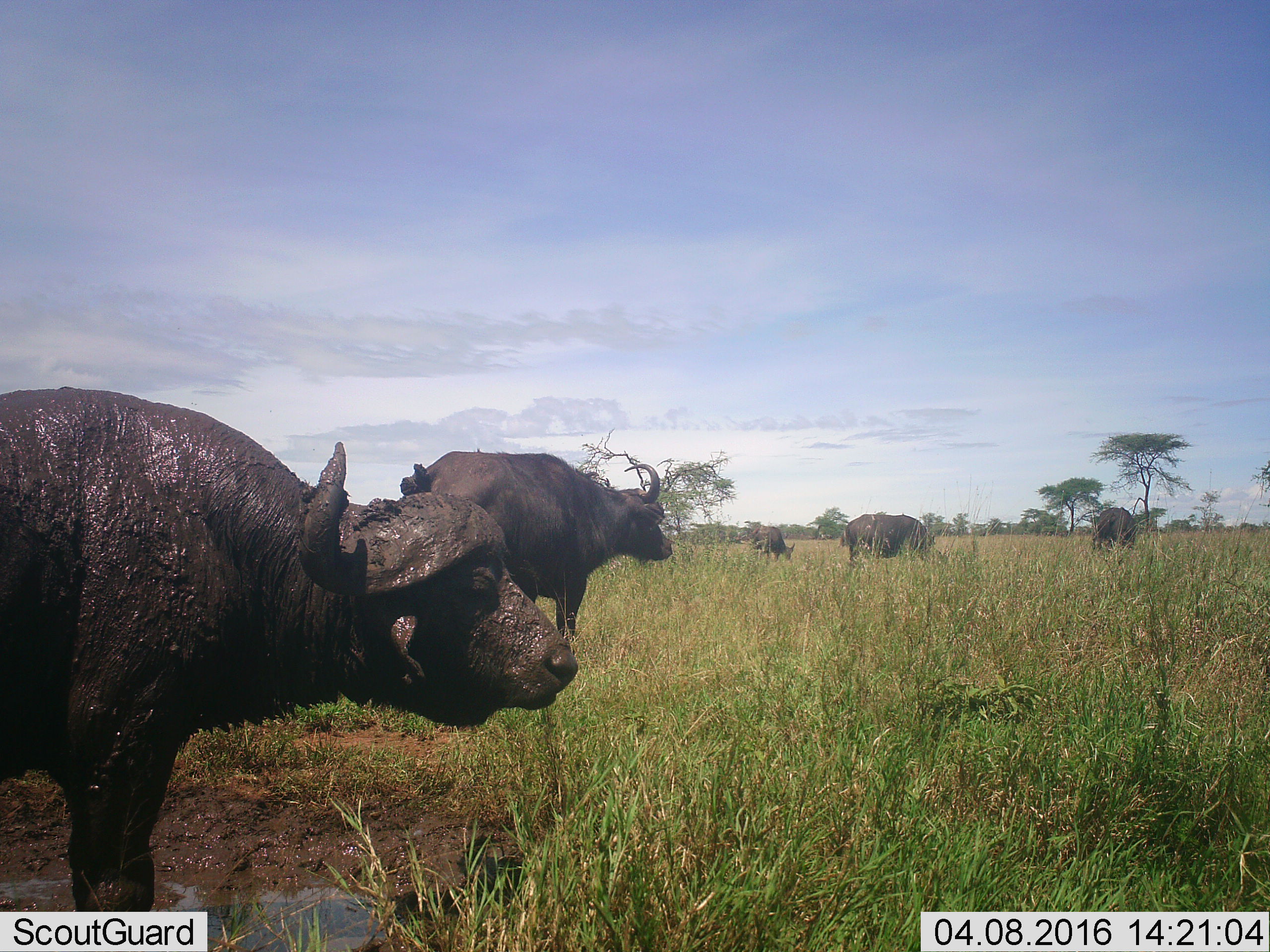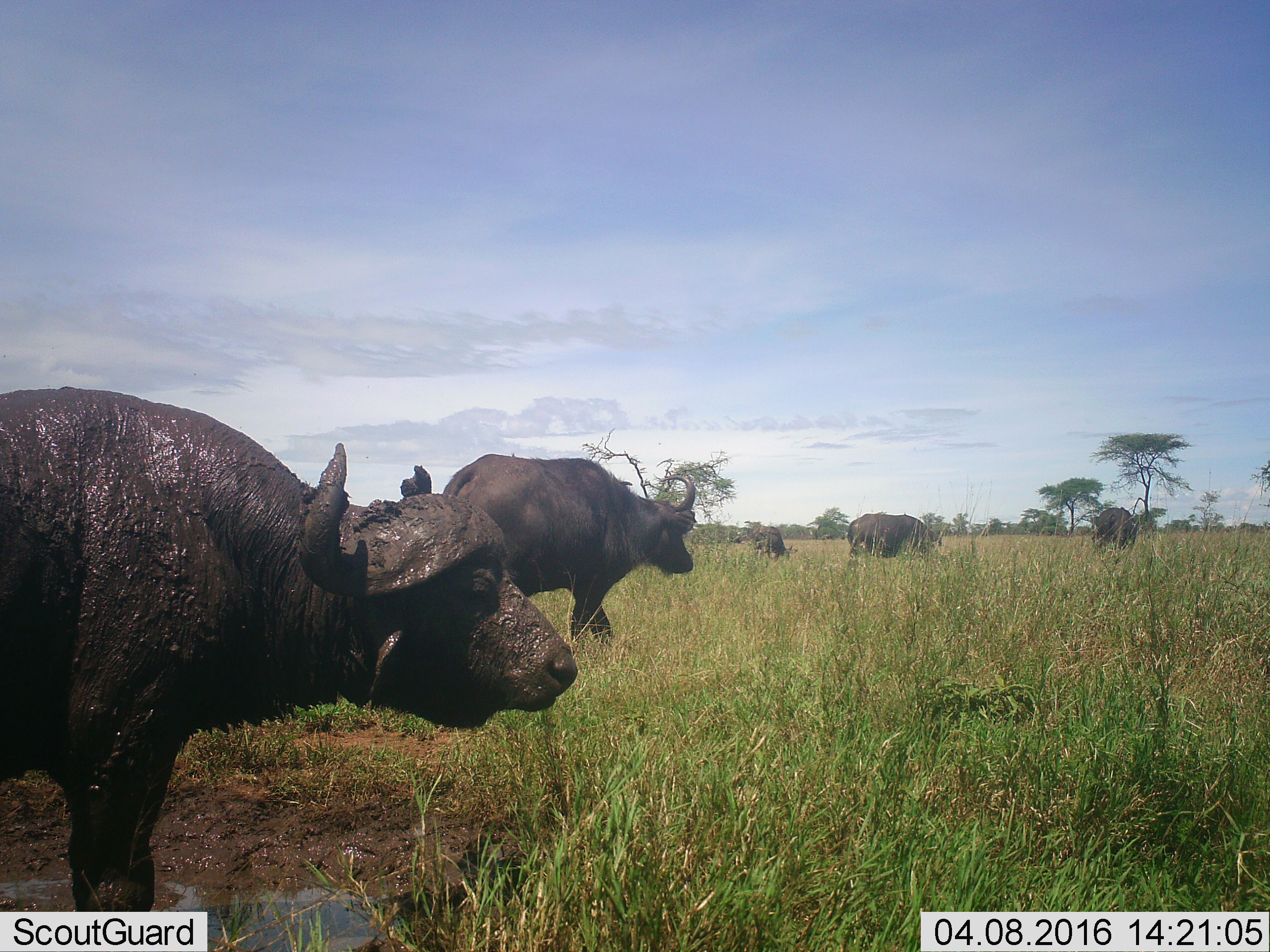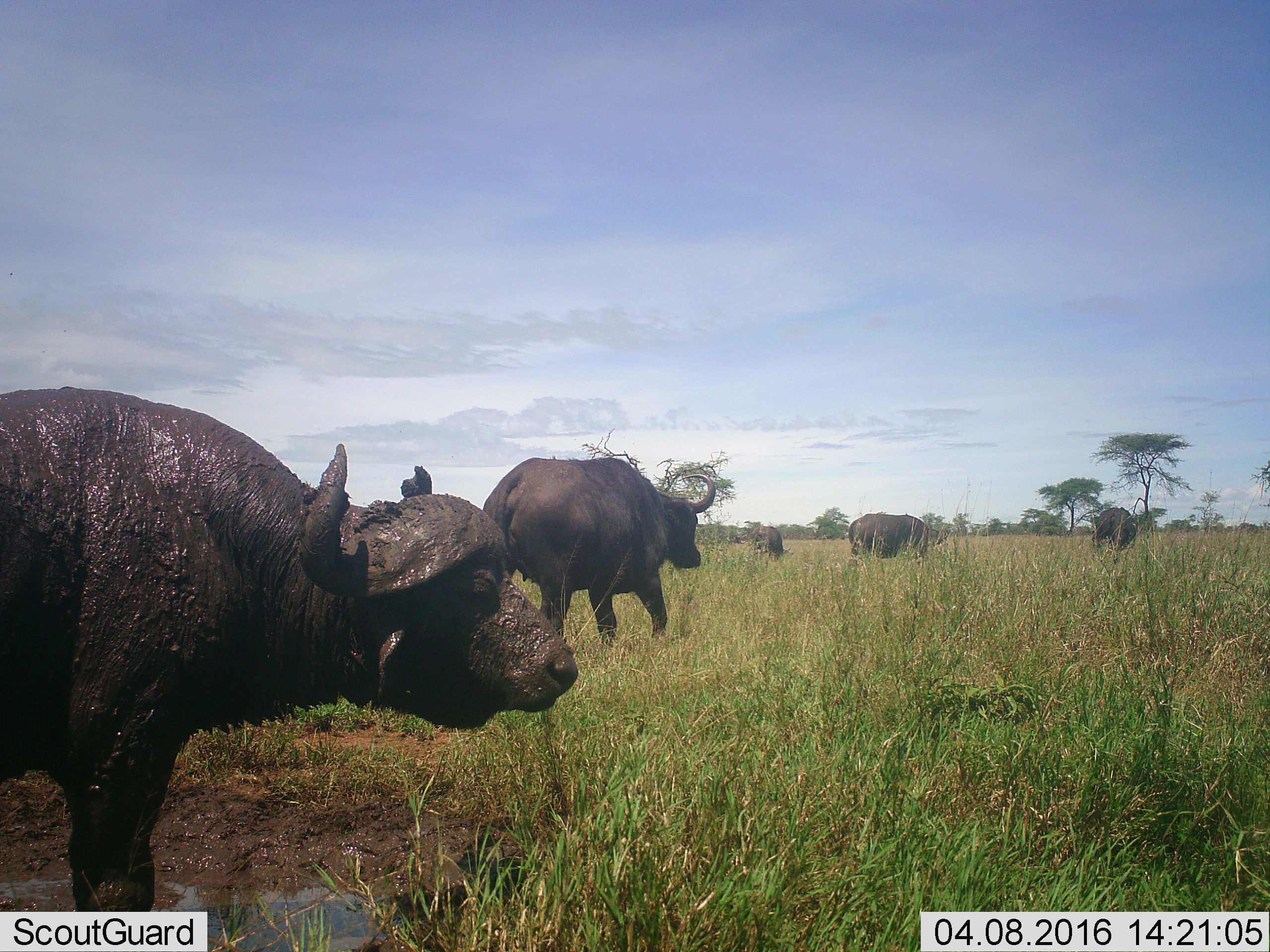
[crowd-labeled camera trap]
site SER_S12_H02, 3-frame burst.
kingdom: Animalia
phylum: Chordata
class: Mammalia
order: Artiodactyla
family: Bovidae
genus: Syncerus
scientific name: Syncerus caffer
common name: african buffalo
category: buffalo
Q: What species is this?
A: Buffalo (african buffalo) (Syncerus caffer).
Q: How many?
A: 5.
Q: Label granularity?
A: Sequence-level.